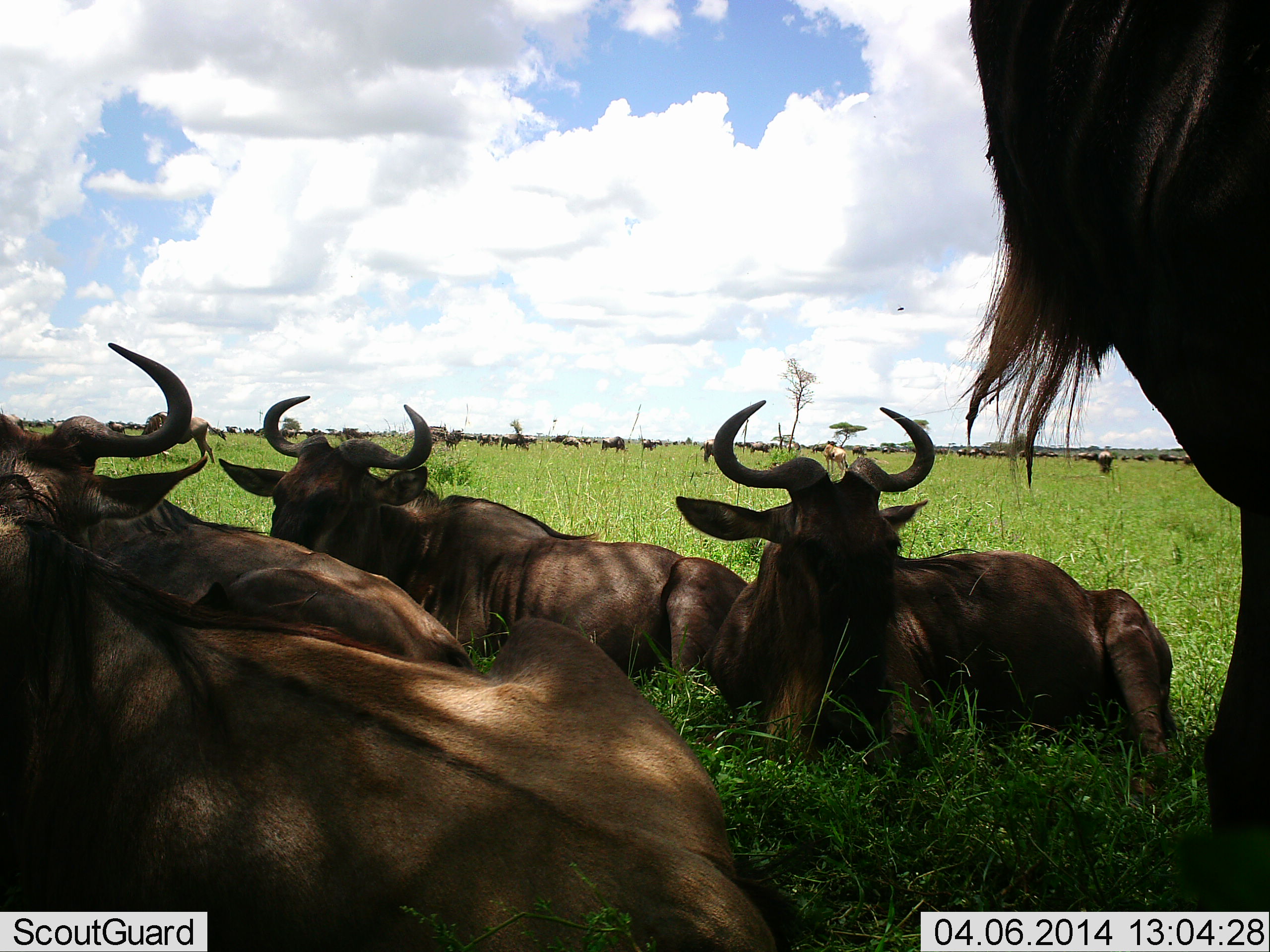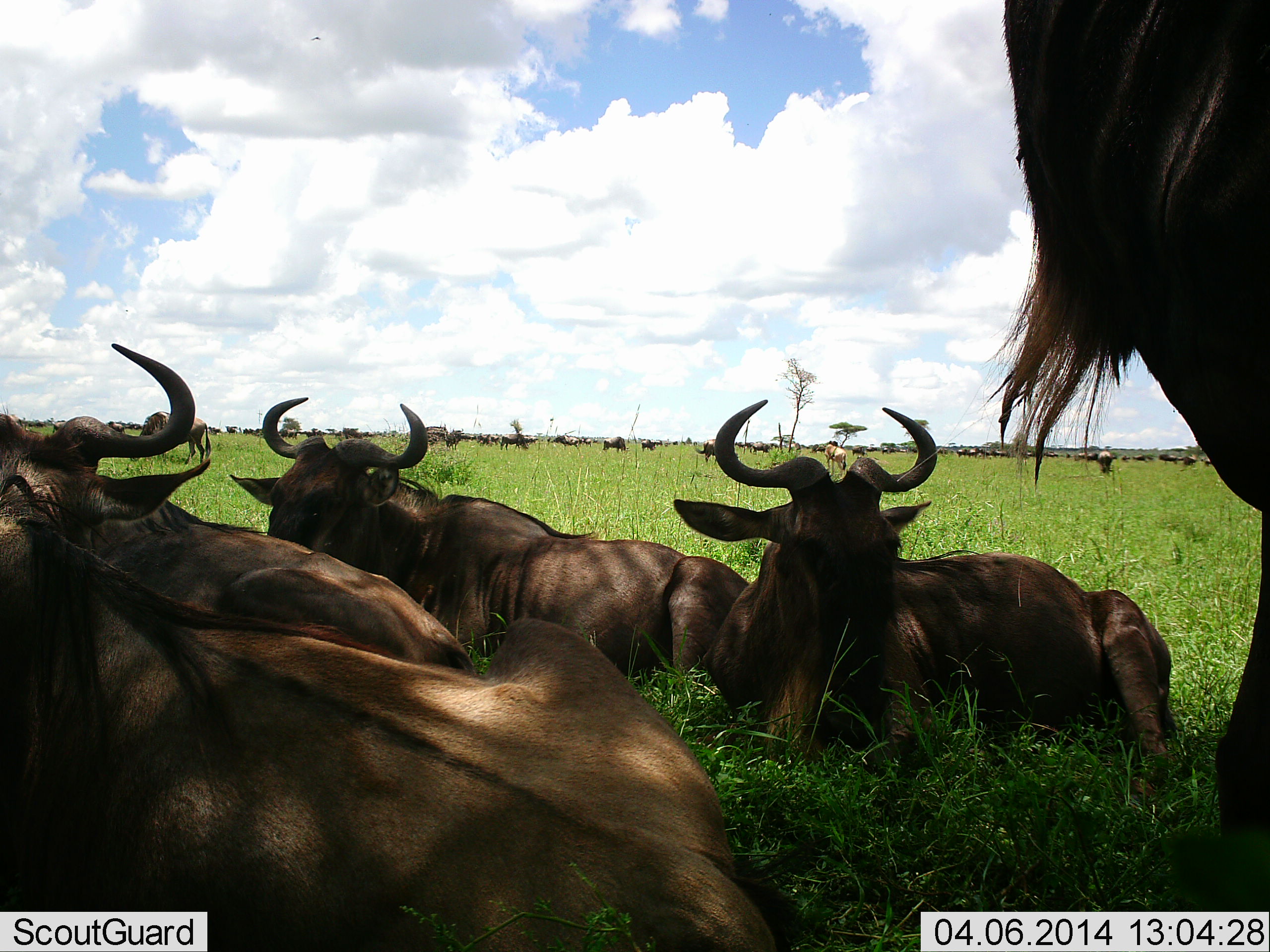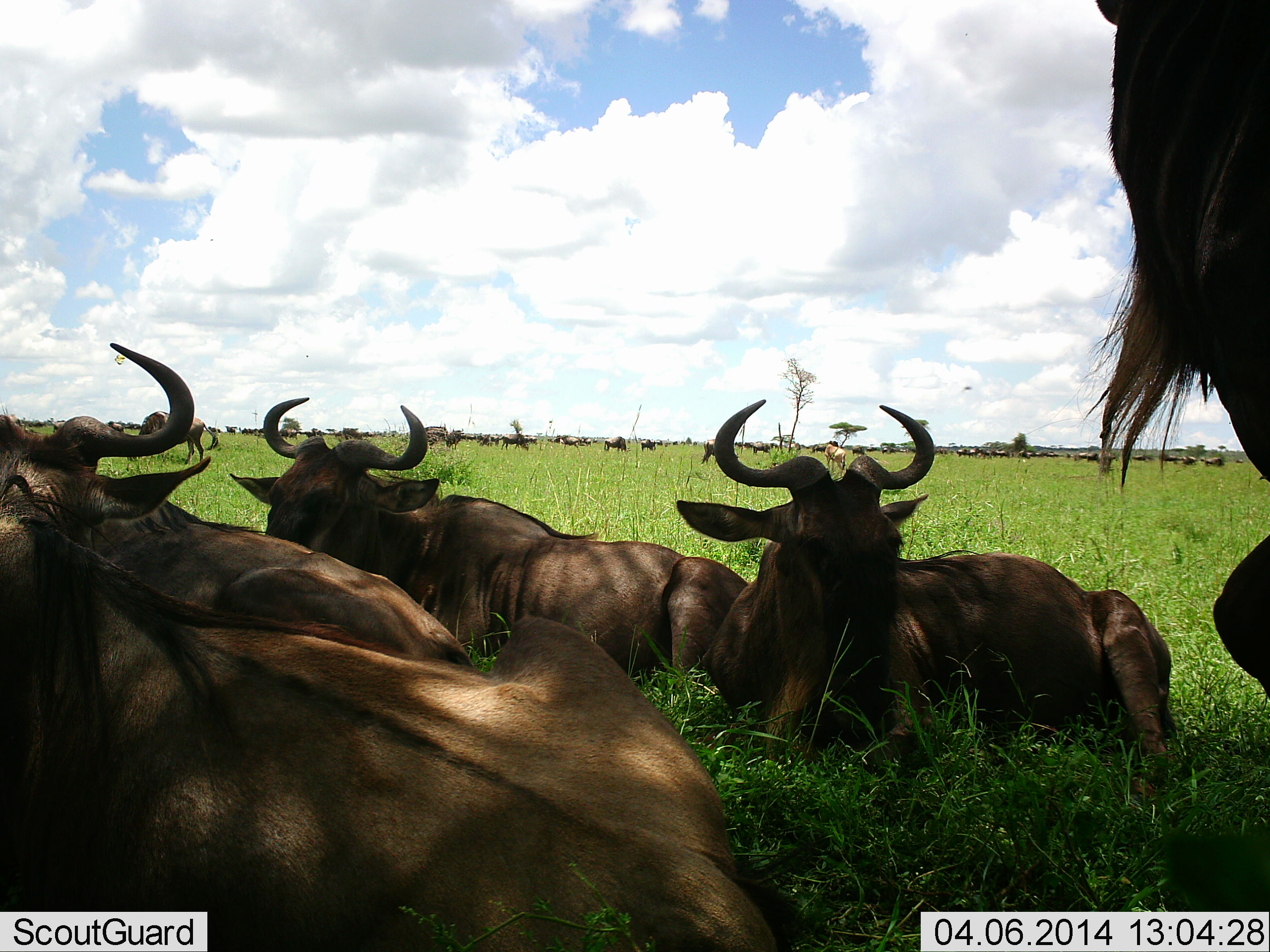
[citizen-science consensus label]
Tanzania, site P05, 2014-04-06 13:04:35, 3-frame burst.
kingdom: Animalia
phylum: Chordata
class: Mammalia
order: Artiodactyla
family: Bovidae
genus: Connochaetes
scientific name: Connochaetes taurinus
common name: blue wildebeest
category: wildebeest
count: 11-50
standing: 70%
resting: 100%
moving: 10%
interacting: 0%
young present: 0%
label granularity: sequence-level